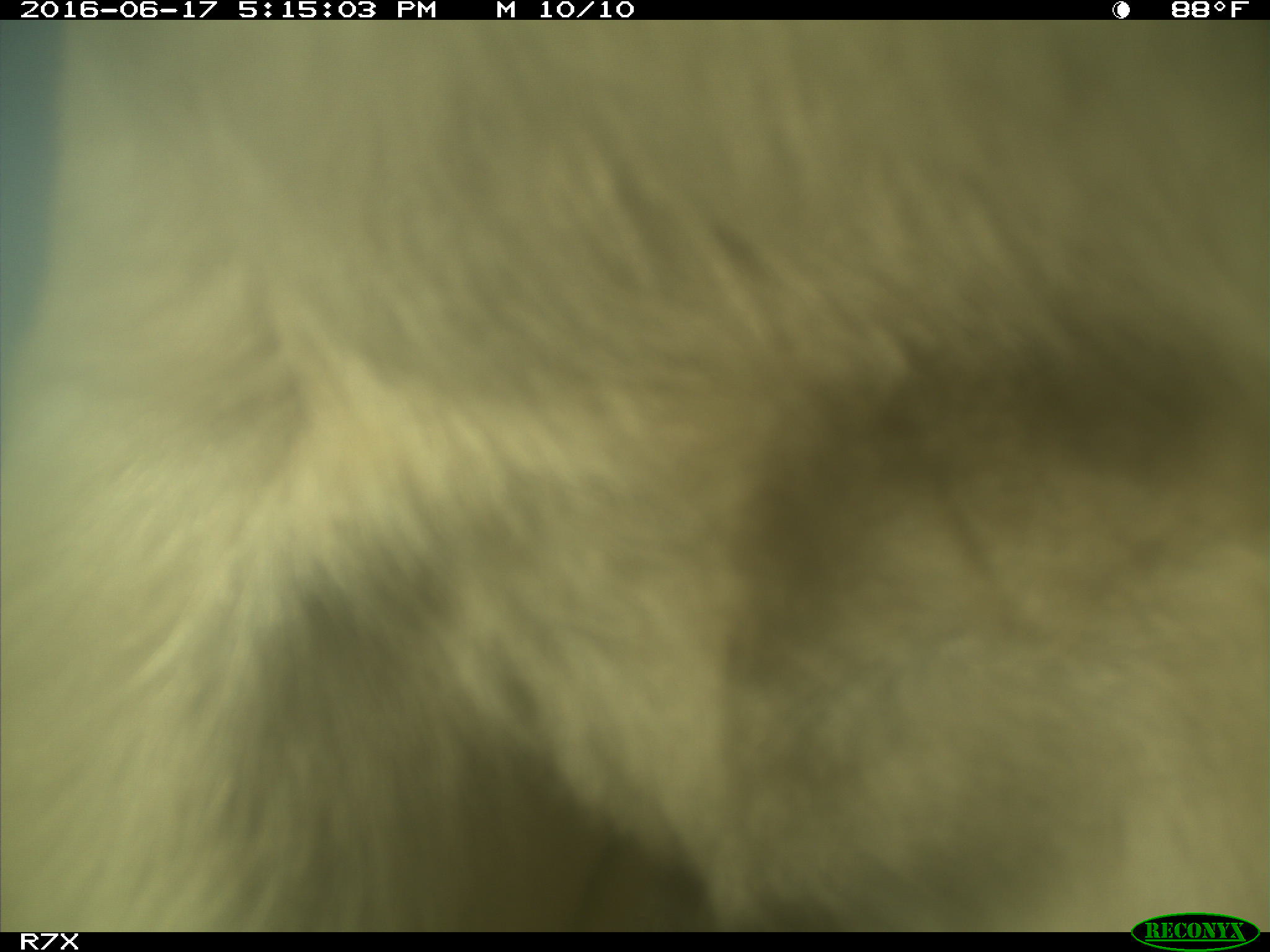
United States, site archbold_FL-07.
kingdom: Animalia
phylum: Chordata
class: Mammalia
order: Artiodactyla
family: Bovidae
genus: Bos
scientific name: Bos taurus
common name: domestic cow